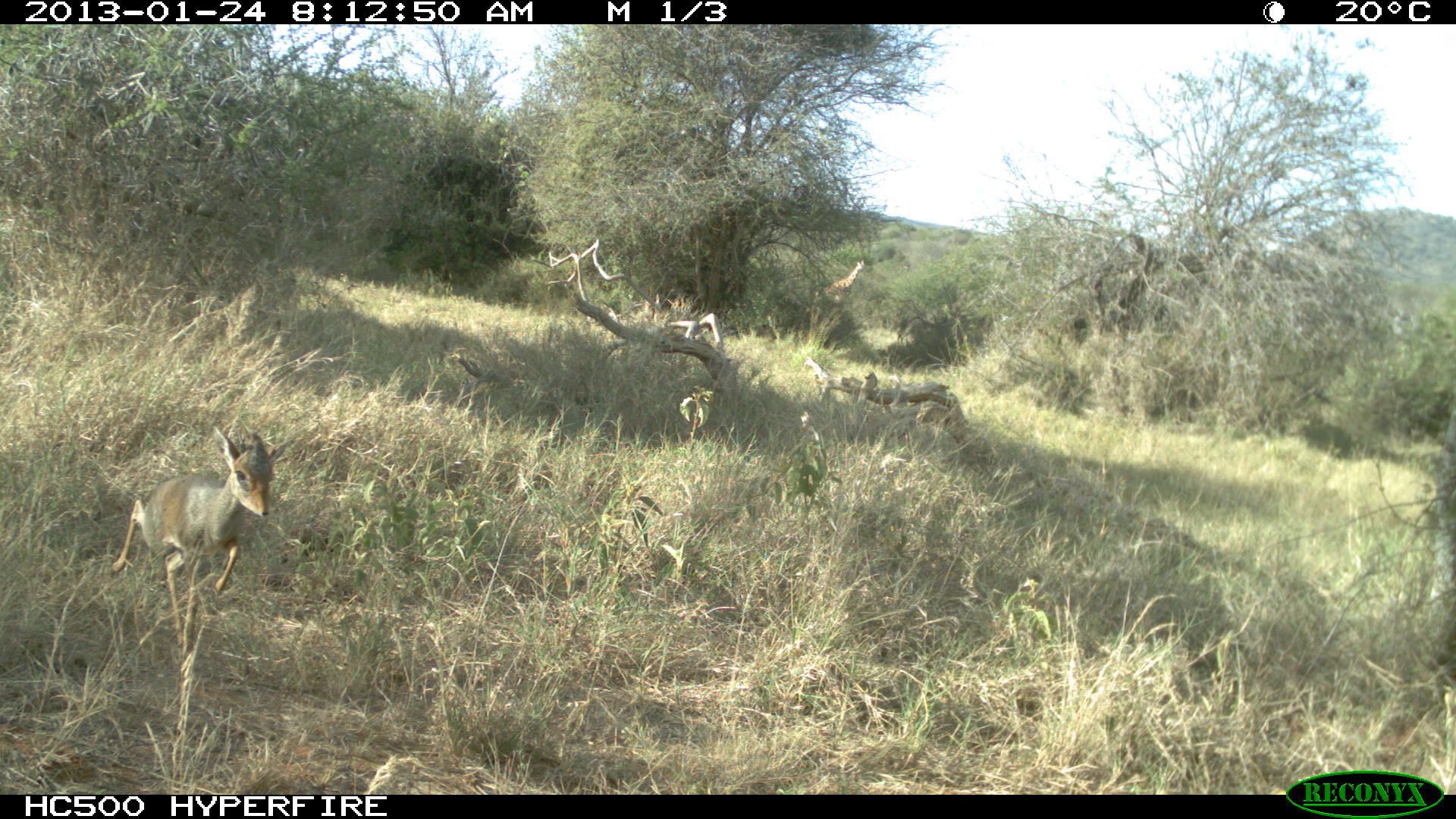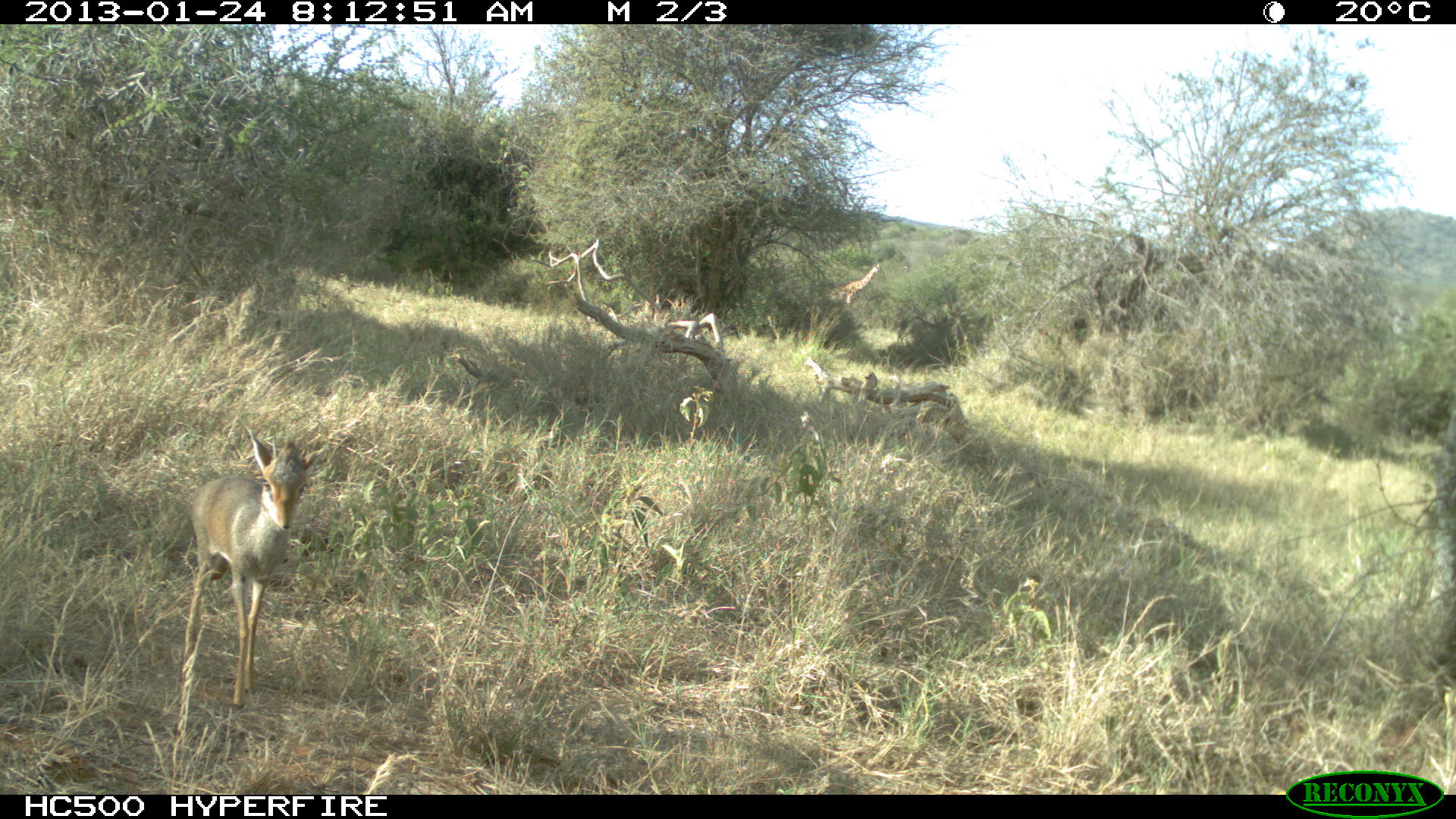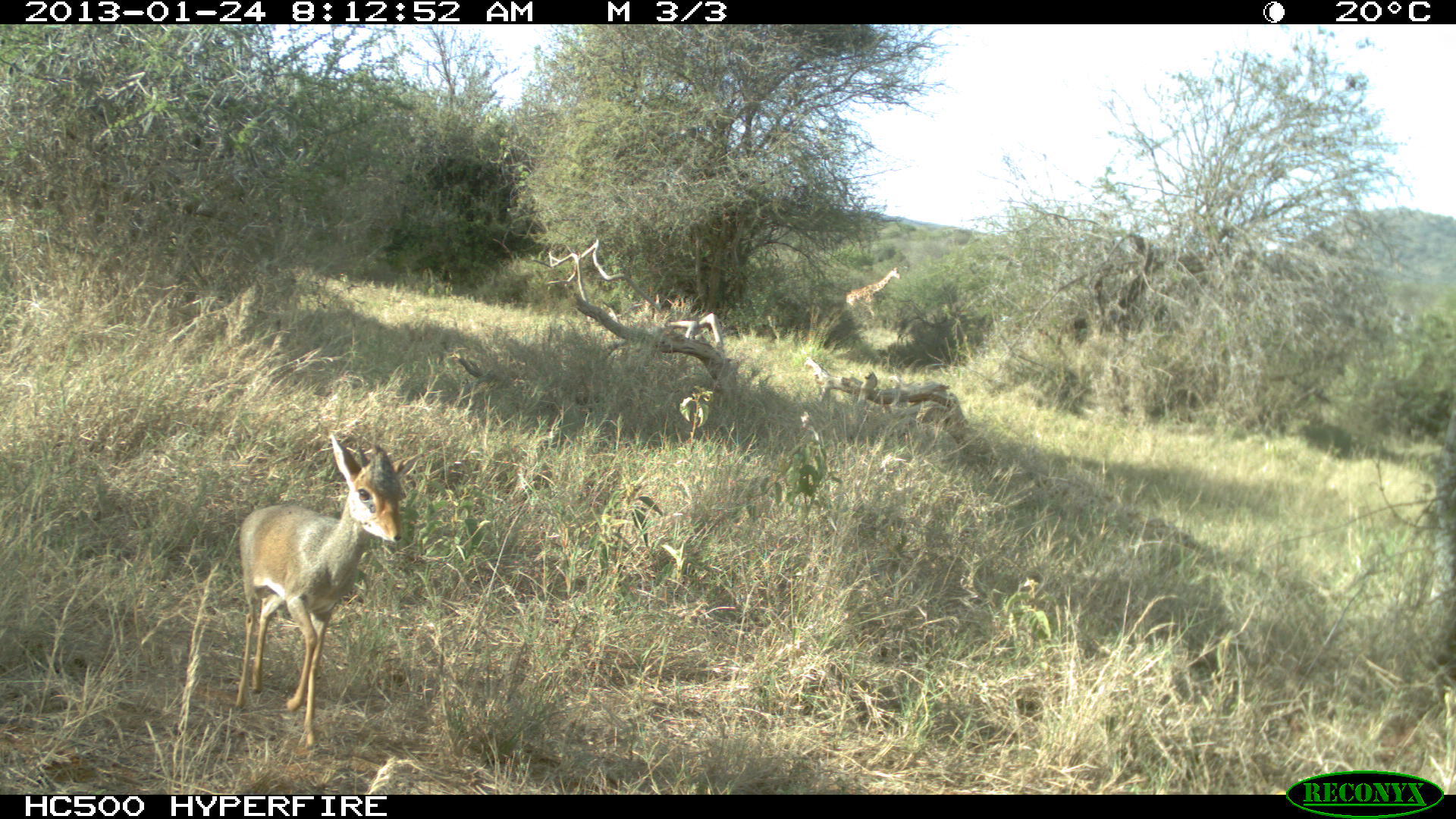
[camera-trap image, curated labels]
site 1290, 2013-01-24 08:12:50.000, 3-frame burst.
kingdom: Animalia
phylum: Chordata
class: Mammalia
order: Artiodactyla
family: Bovidae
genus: Madoqua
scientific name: Madoqua guentheri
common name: günther's dik-dik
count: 1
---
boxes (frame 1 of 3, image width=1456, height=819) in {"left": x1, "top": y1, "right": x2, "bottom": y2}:
madoqua guentheri: {"left": 102, "top": 425, "right": 294, "bottom": 653}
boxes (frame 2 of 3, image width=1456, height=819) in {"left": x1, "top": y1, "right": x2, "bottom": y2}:
madoqua guentheri: {"left": 173, "top": 425, "right": 310, "bottom": 738}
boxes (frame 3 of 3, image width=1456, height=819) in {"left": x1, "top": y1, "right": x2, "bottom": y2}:
madoqua guentheri: {"left": 231, "top": 431, "right": 413, "bottom": 757}